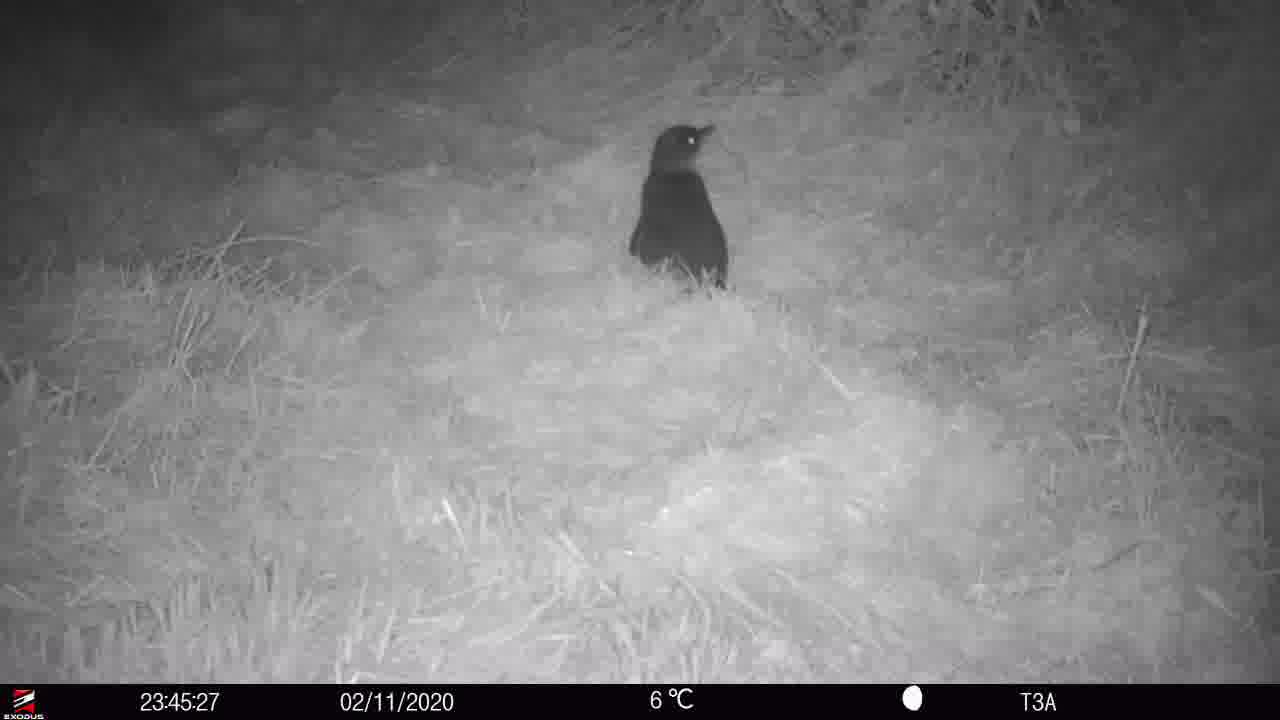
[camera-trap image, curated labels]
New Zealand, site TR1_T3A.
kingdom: Animalia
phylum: Chordata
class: Aves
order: Sphenisciformes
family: Spheniscidae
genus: Eudyptula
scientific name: Eudyptula minor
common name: little blue penguin